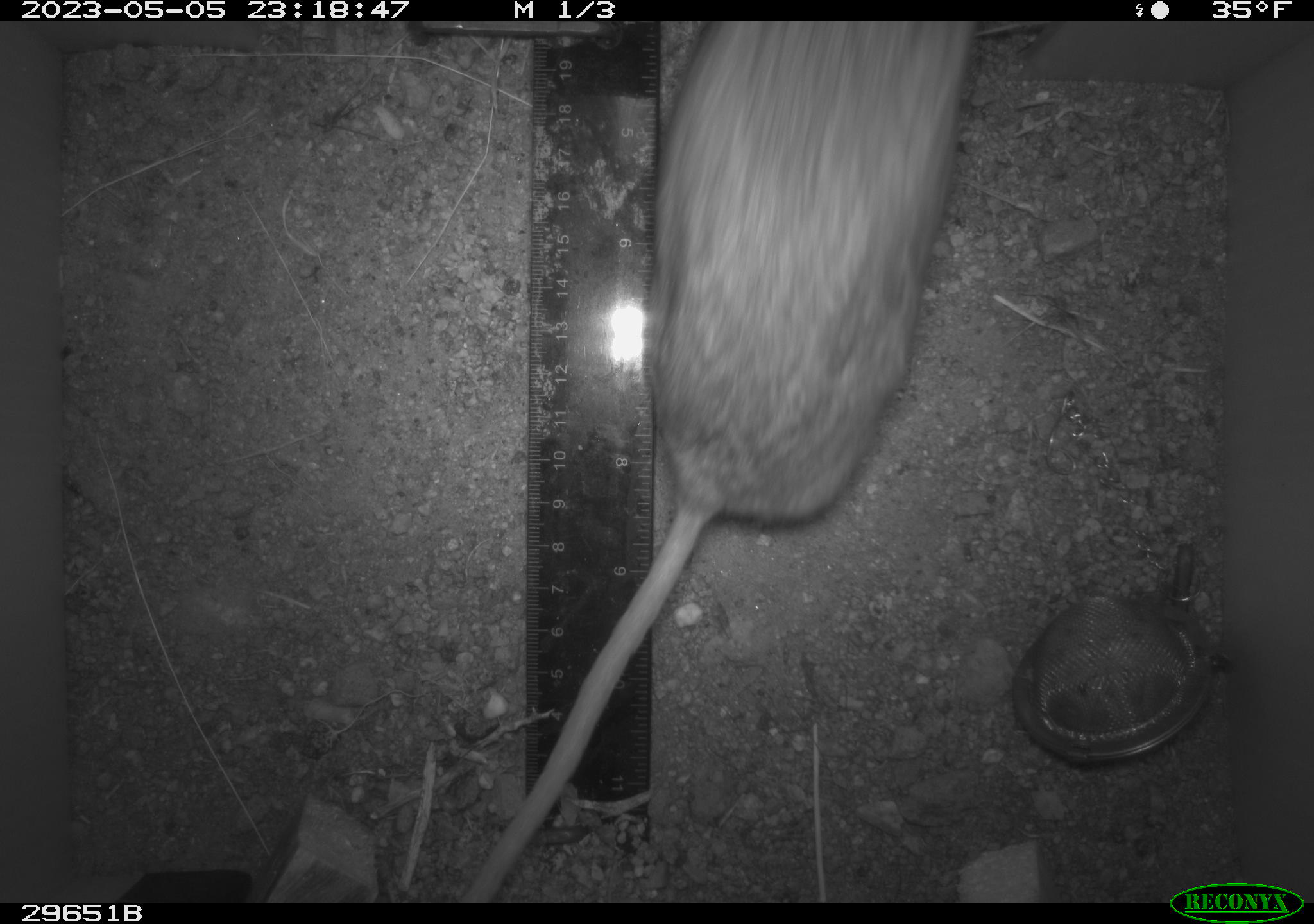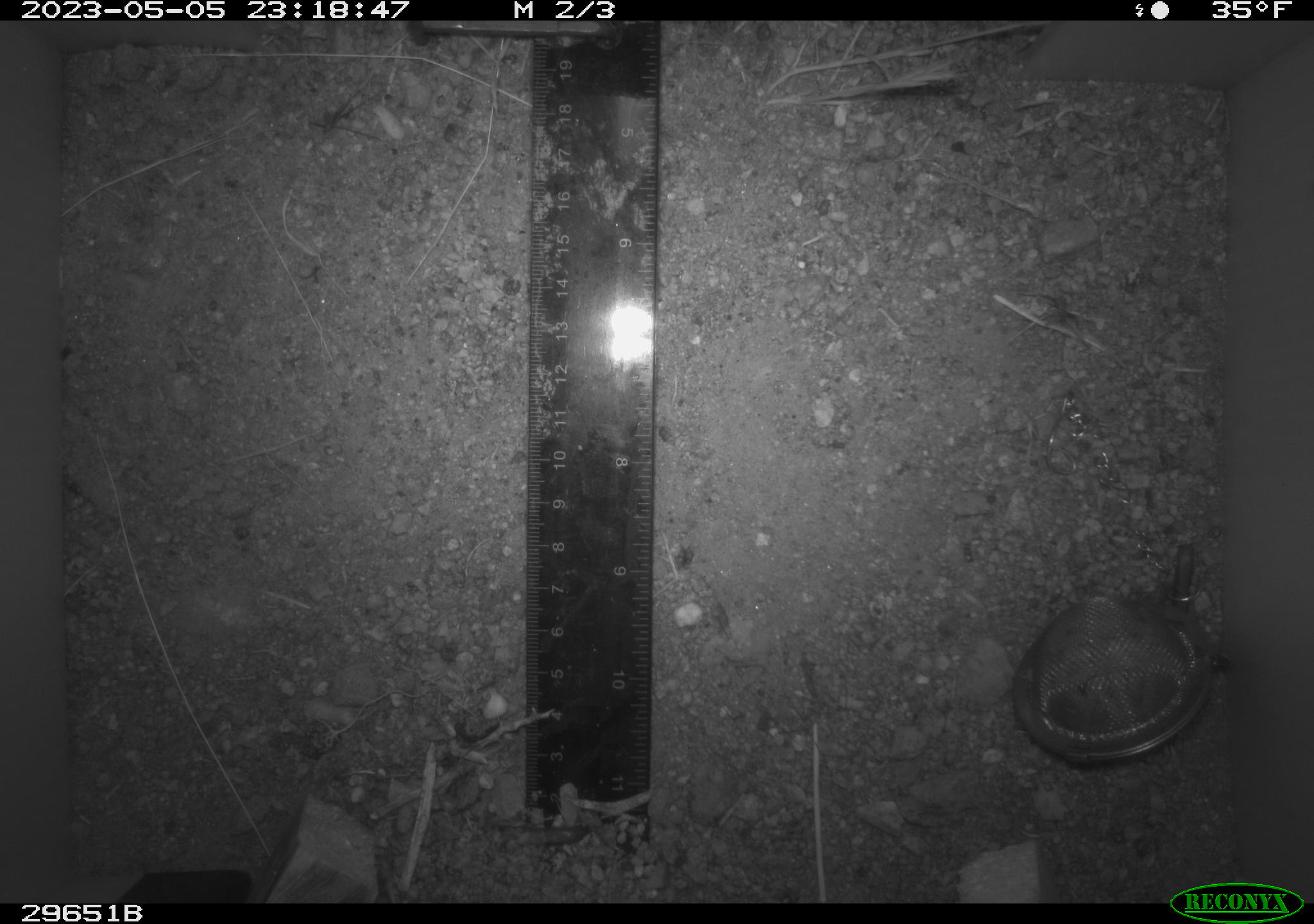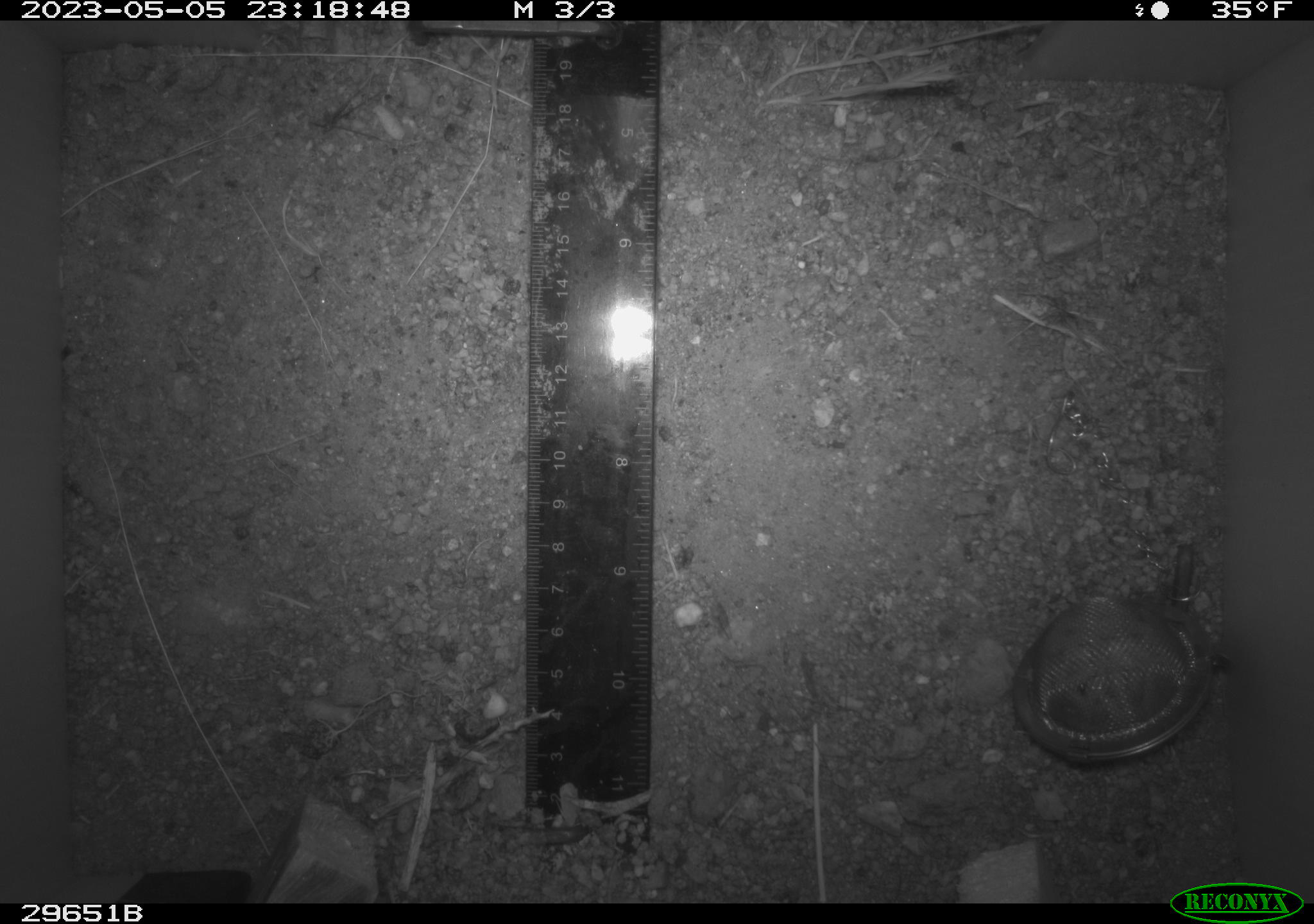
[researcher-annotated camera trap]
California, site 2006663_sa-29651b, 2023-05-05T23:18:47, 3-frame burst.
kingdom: Animalia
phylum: Chordata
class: Mammalia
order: Rodentia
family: Cricetidae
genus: Neotoma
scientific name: Neotoma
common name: pack rat or woodrat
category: neotoma species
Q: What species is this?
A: Neotoma species (pack rat or woodrat) (Neotoma).